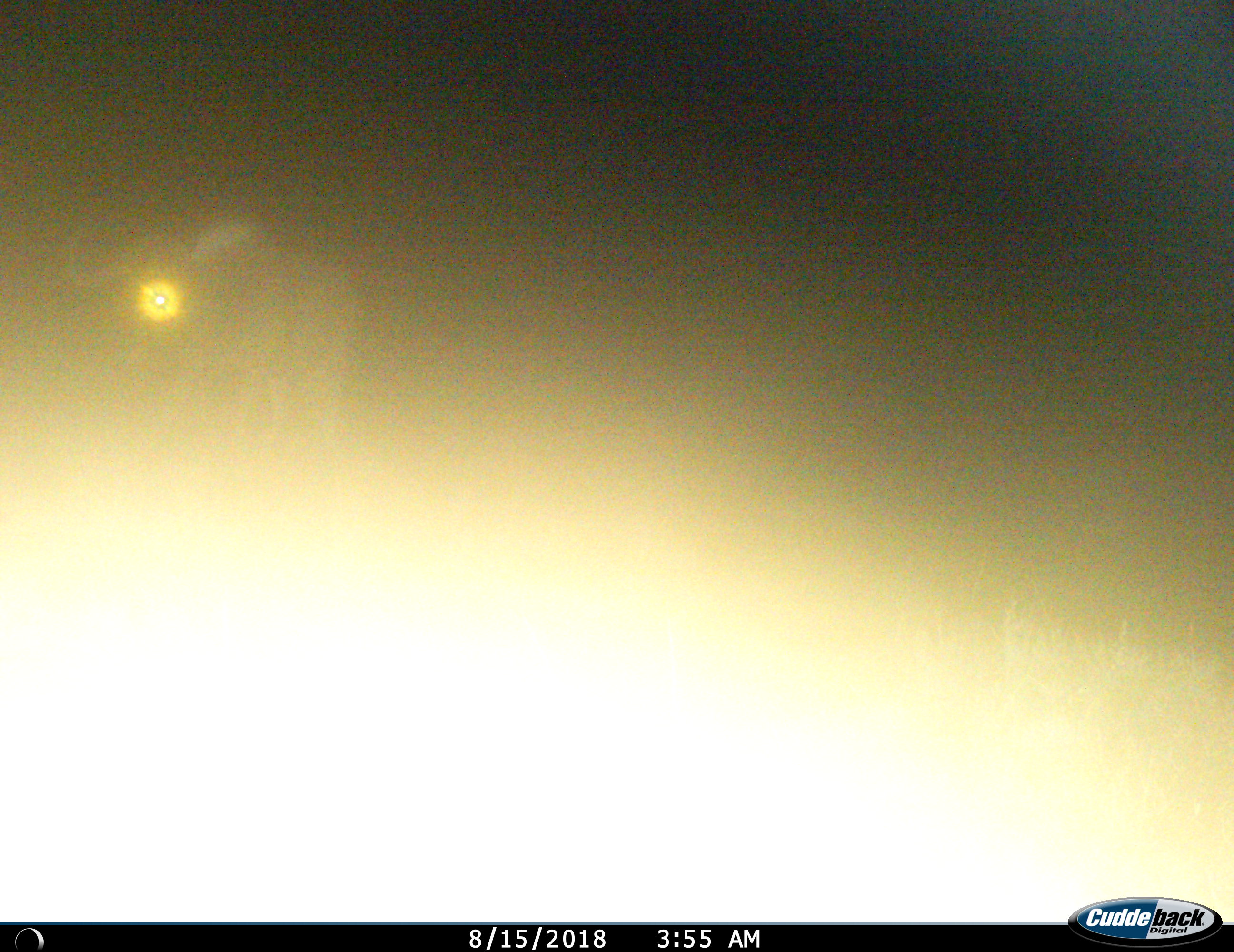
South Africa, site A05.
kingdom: Animalia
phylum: Chordata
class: Mammalia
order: Artiodactyla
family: Bovidae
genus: Syncerus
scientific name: Syncerus caffer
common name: cape buffalo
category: buffalo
Buffalo (cape buffalo) (Syncerus caffer), count 1. Behavior (volunteer vote fractions): standing 67%, resting 0%, moving 33%, interacting 0%. Young present (vote fraction): 0%. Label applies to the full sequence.